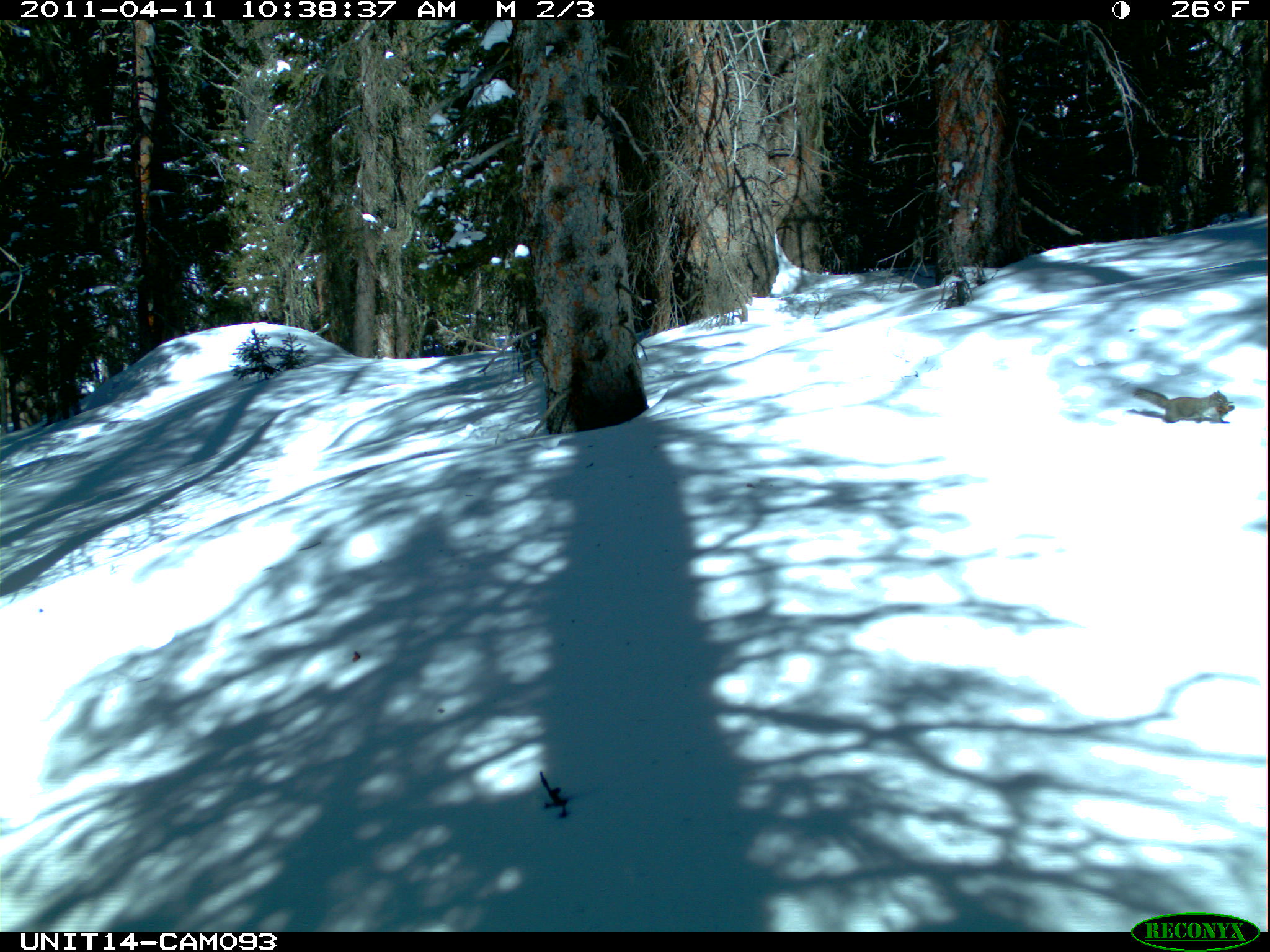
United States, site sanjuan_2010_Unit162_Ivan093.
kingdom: Animalia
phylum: Chordata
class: Mammalia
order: Rodentia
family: Sciuridae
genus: Tamiasciurus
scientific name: Tamiasciurus hudsonicus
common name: american red squirrel